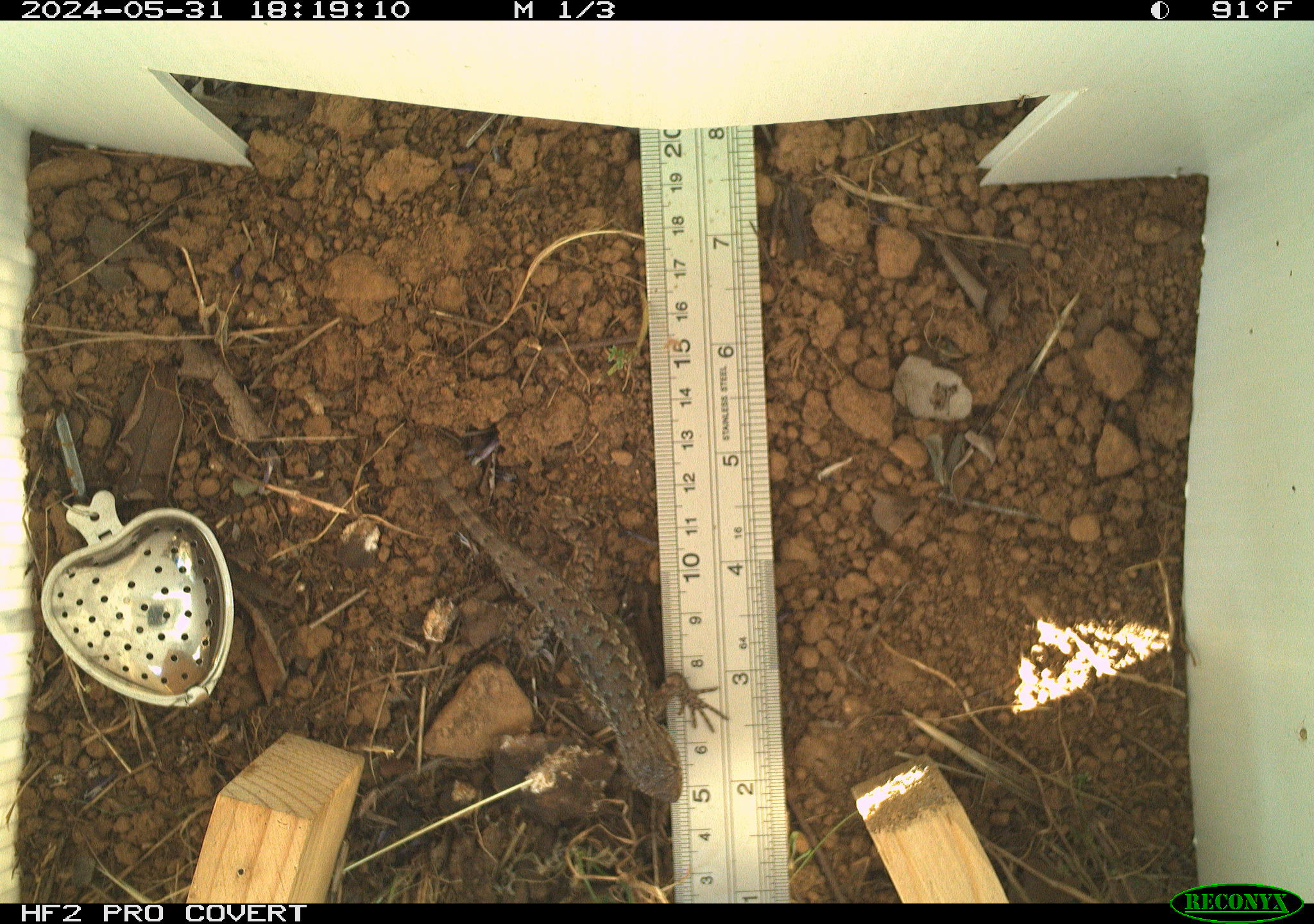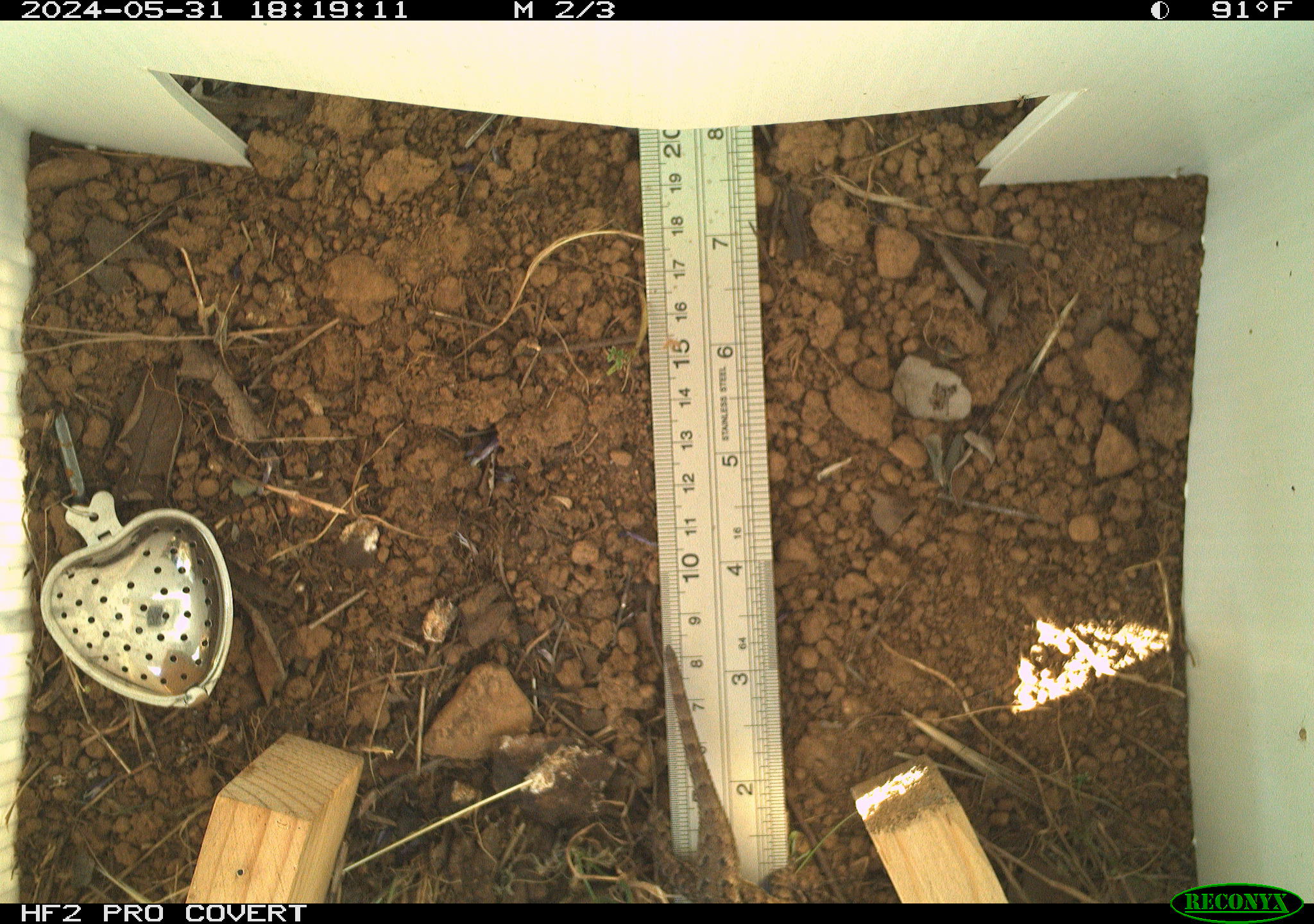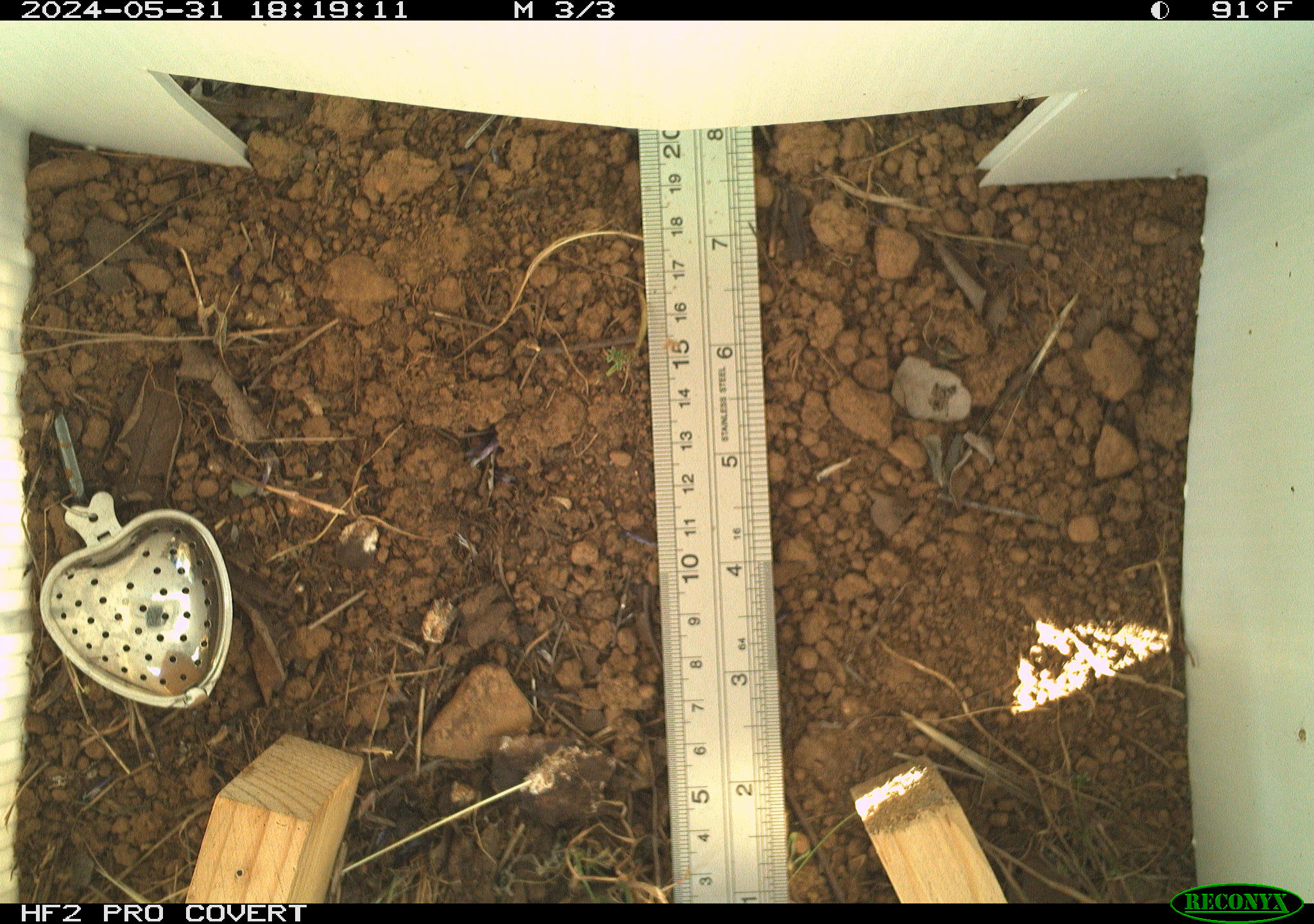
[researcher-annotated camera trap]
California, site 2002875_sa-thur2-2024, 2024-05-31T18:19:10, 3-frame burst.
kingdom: Animalia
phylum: Chordata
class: Reptilia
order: Squamata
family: Phrynosomatidae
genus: Sceloporus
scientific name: Sceloporus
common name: spiny lizards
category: sceloporus species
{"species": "sceloporus species (spiny lizards) (Sceloporus)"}